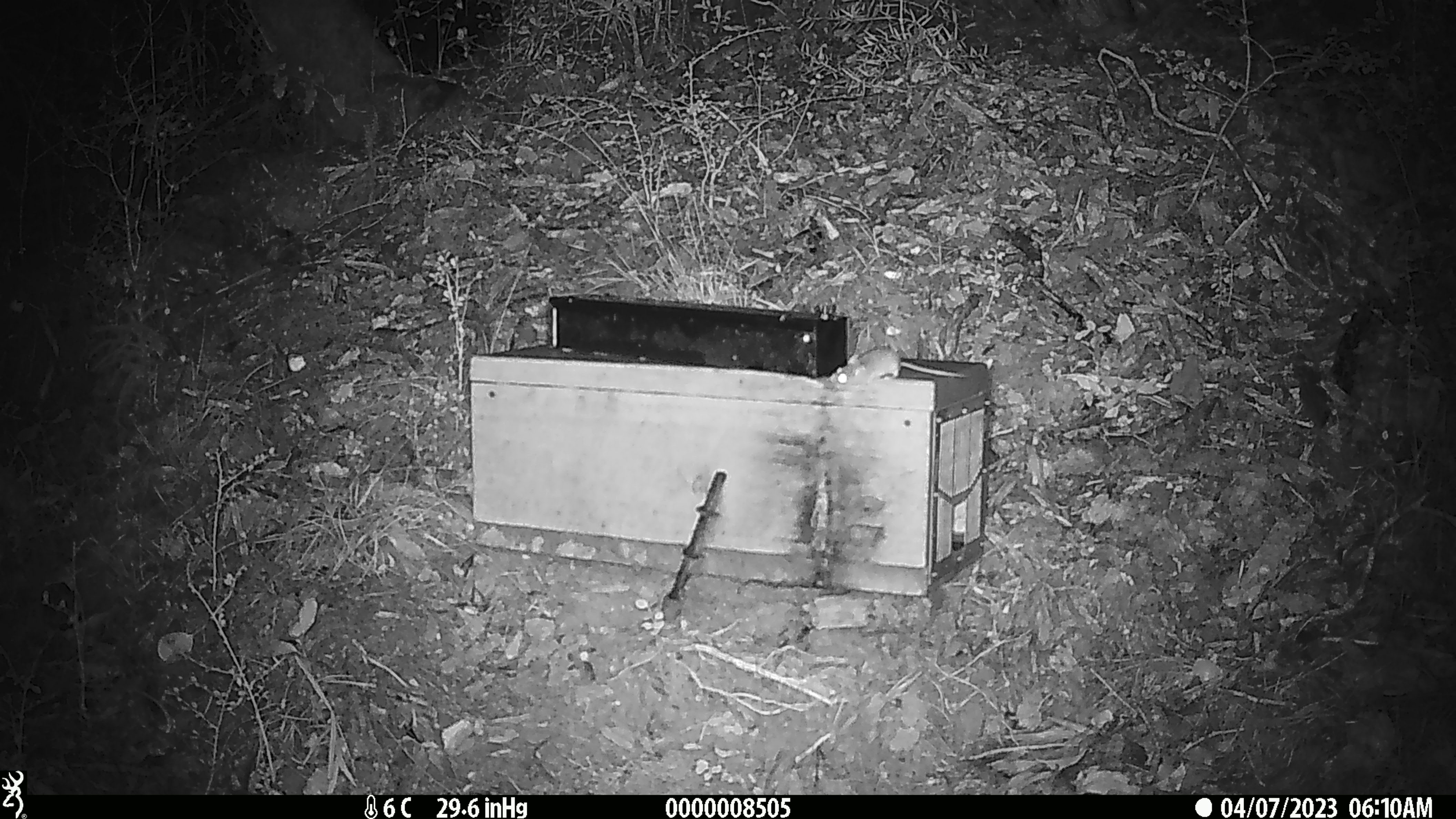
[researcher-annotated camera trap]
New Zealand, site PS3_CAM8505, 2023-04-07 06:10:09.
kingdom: Animalia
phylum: Chordata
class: Mammalia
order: Rodentia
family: Muridae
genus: Mus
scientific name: Mus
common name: mouse